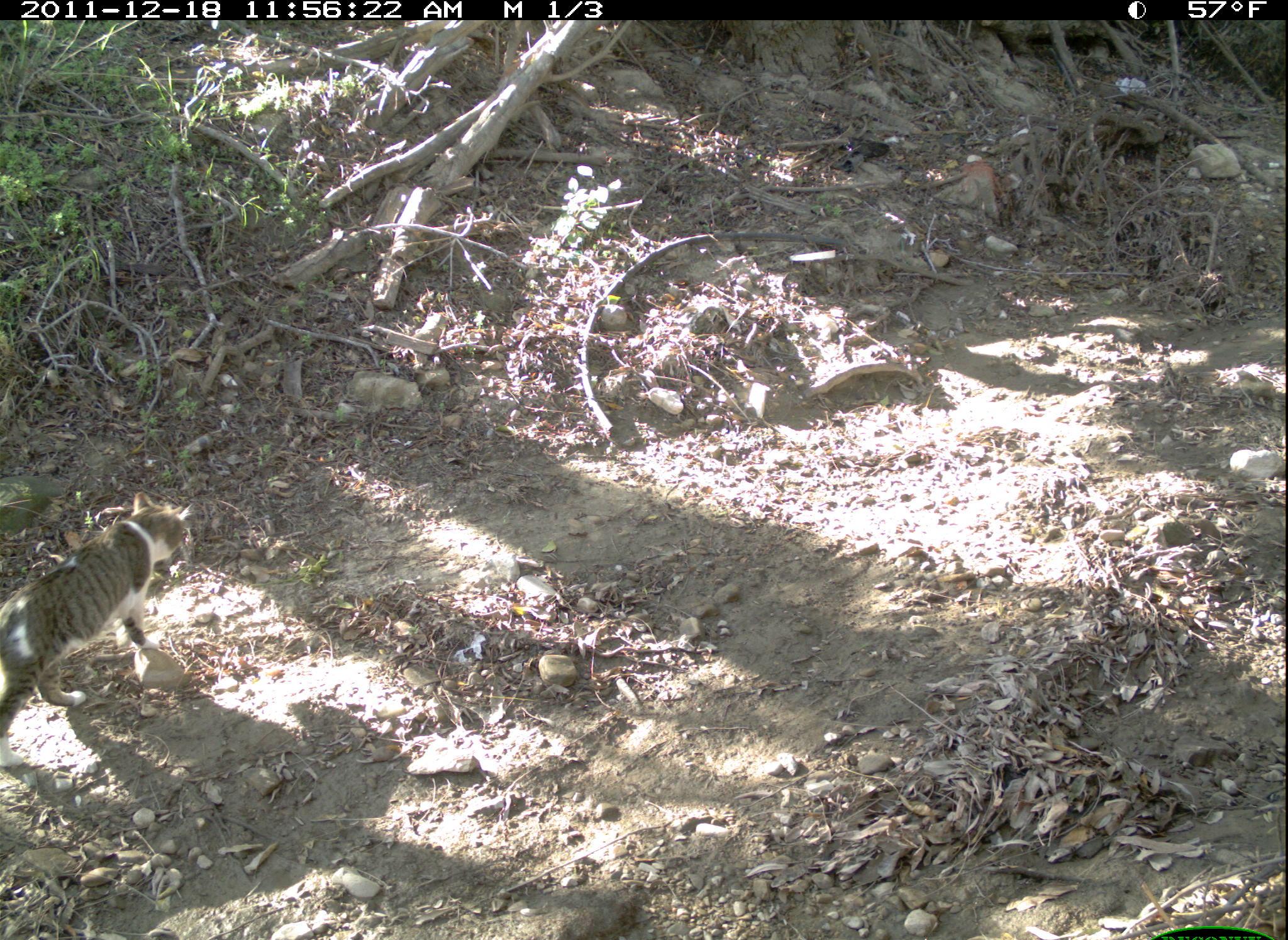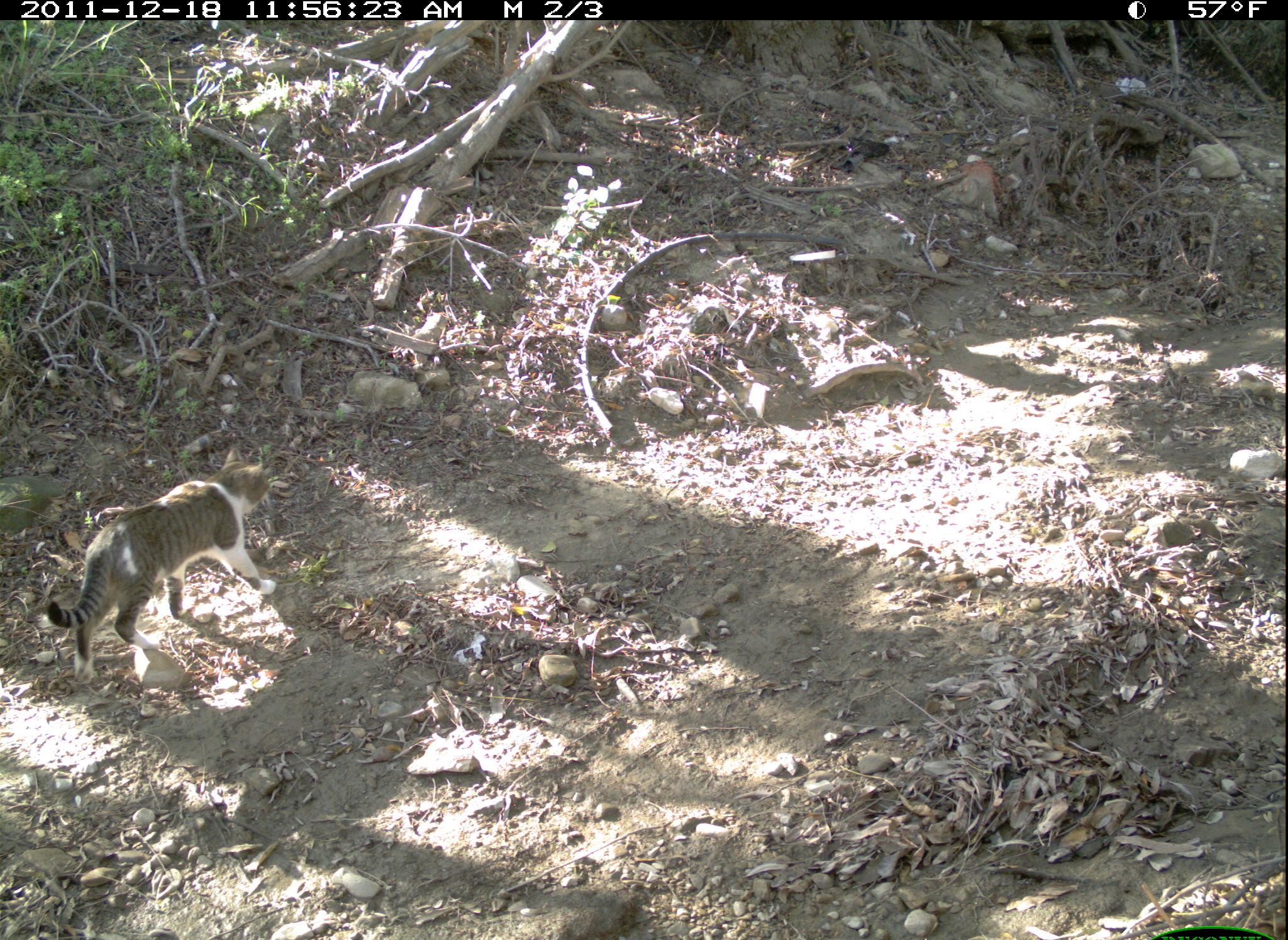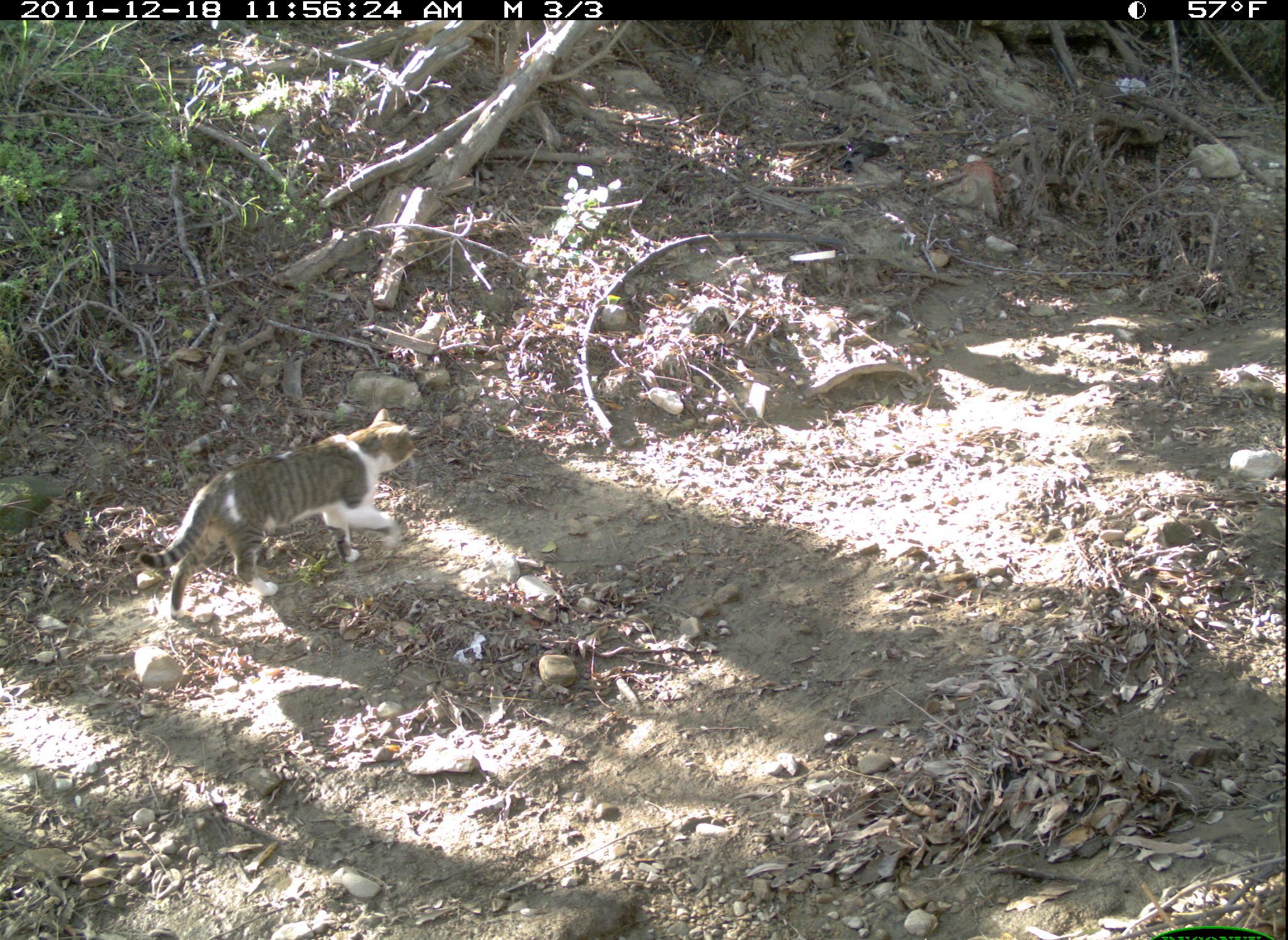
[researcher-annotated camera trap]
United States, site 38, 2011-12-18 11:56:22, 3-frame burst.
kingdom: Animalia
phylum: Chordata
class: Mammalia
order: Carnivora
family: Felidae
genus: Felis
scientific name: Felis catus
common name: cat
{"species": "cat (Felis catus)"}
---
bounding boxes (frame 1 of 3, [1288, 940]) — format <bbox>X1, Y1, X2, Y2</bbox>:
cat: <bbox>5, 483, 214, 746</bbox>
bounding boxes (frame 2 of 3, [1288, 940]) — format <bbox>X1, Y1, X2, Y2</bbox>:
cat: <bbox>53, 441, 298, 688</bbox>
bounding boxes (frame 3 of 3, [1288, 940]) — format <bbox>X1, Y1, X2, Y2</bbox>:
cat: <bbox>119, 391, 440, 638</bbox>